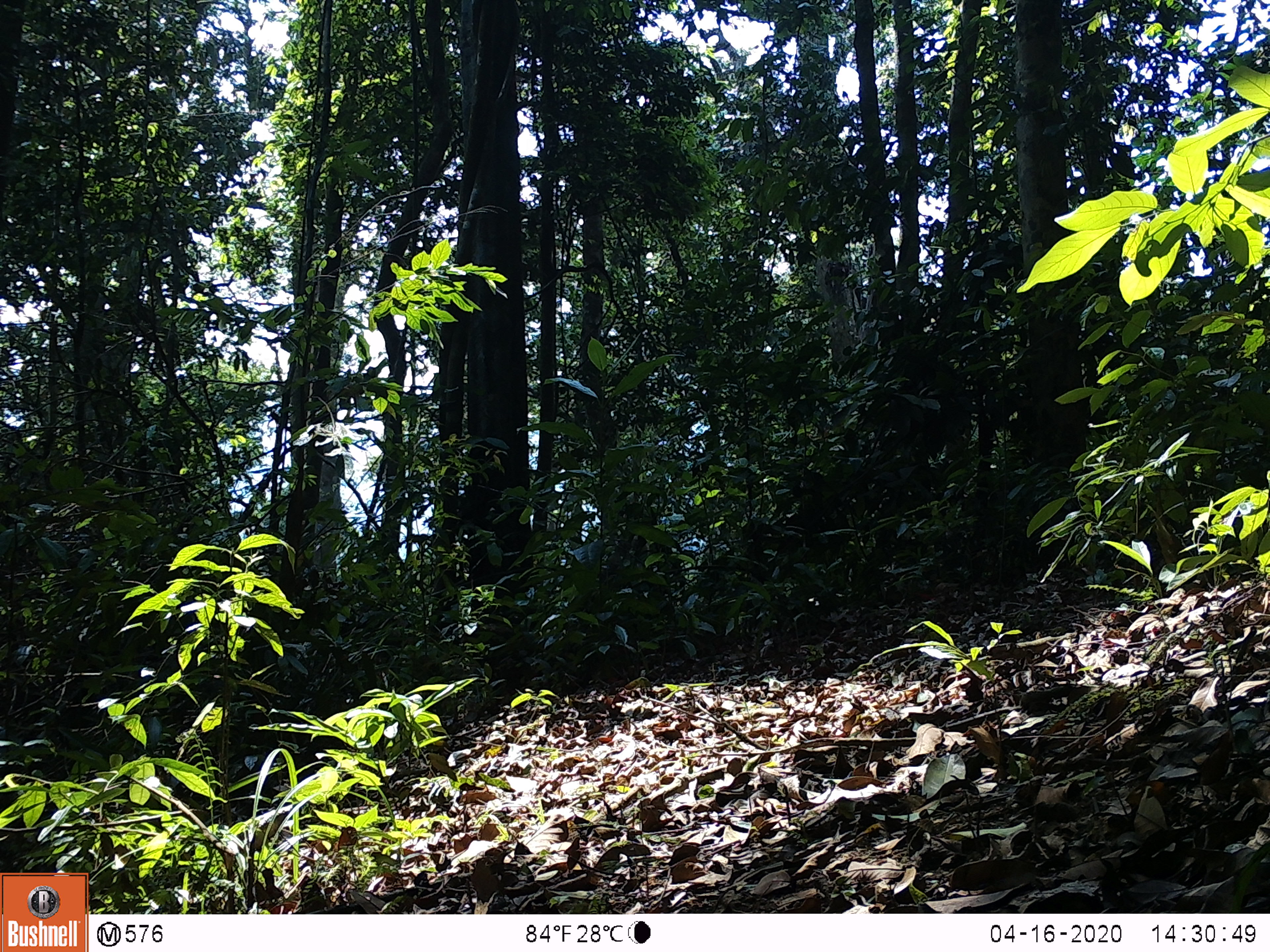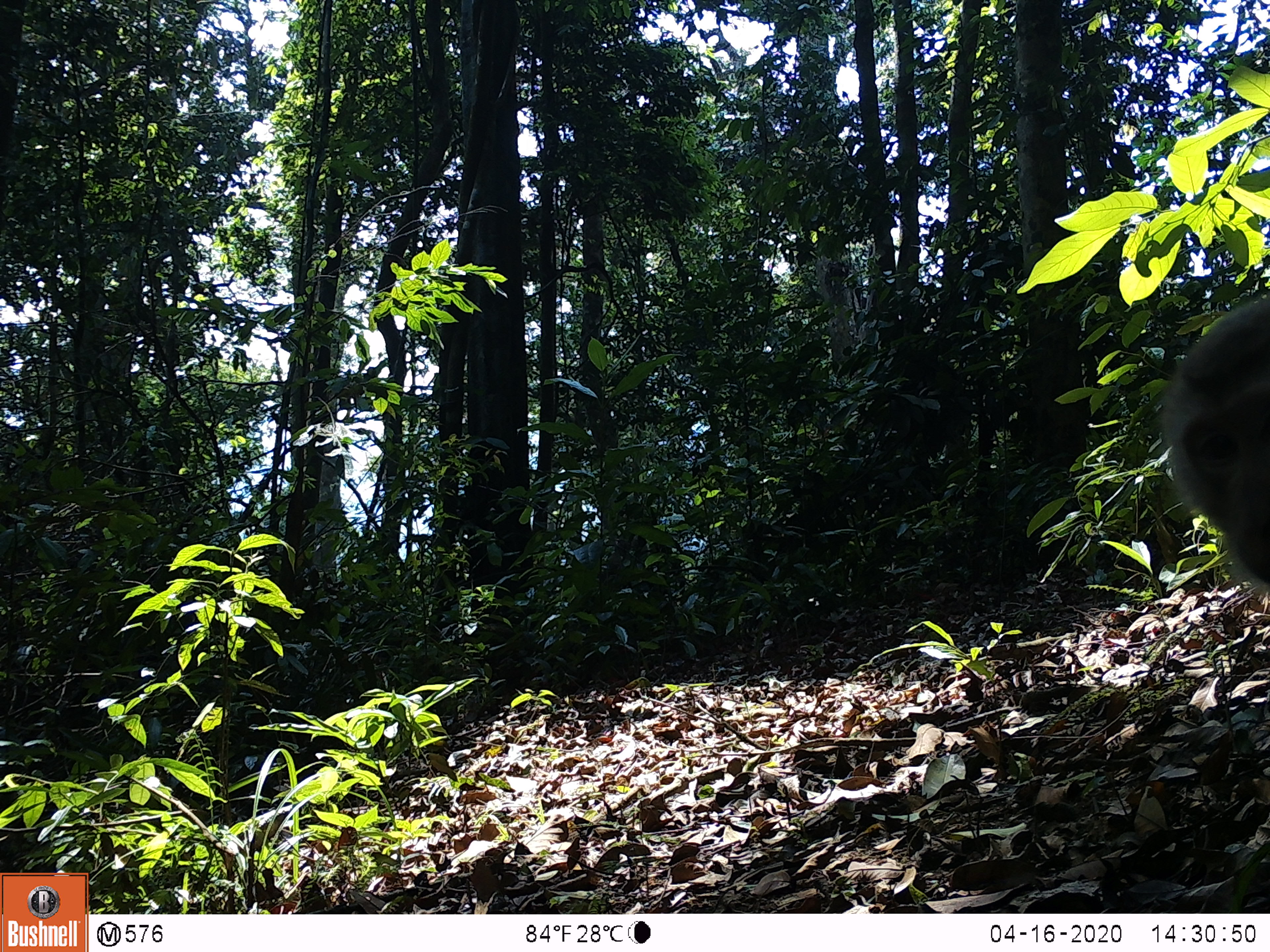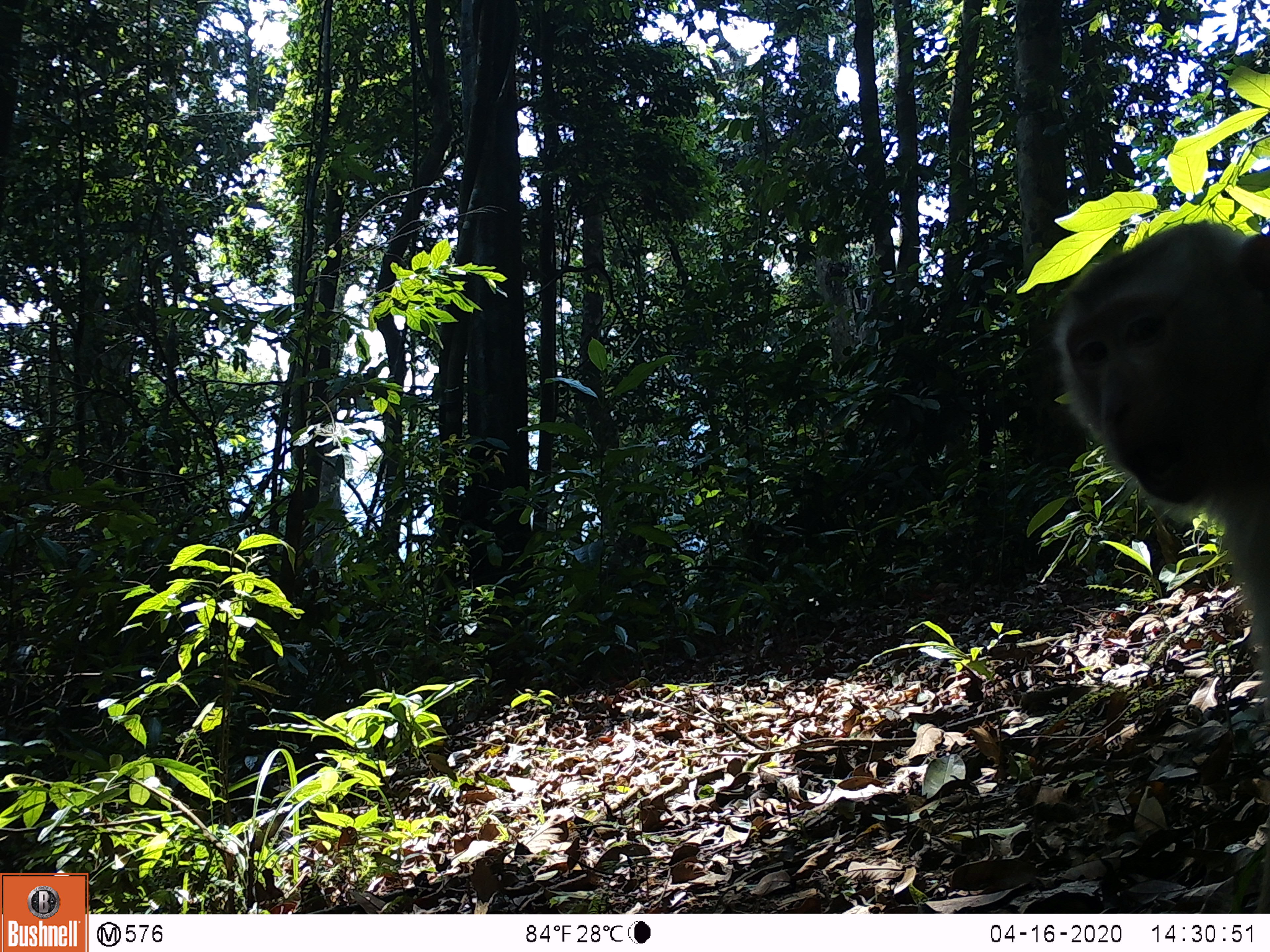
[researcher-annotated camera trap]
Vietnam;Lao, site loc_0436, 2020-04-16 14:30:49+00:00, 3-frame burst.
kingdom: Animalia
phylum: Chordata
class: Mammalia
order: Primates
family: Cercopithecidae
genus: Macaca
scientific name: Macaca nemestrina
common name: pig-tailed macaque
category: pig tailed macaque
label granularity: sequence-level